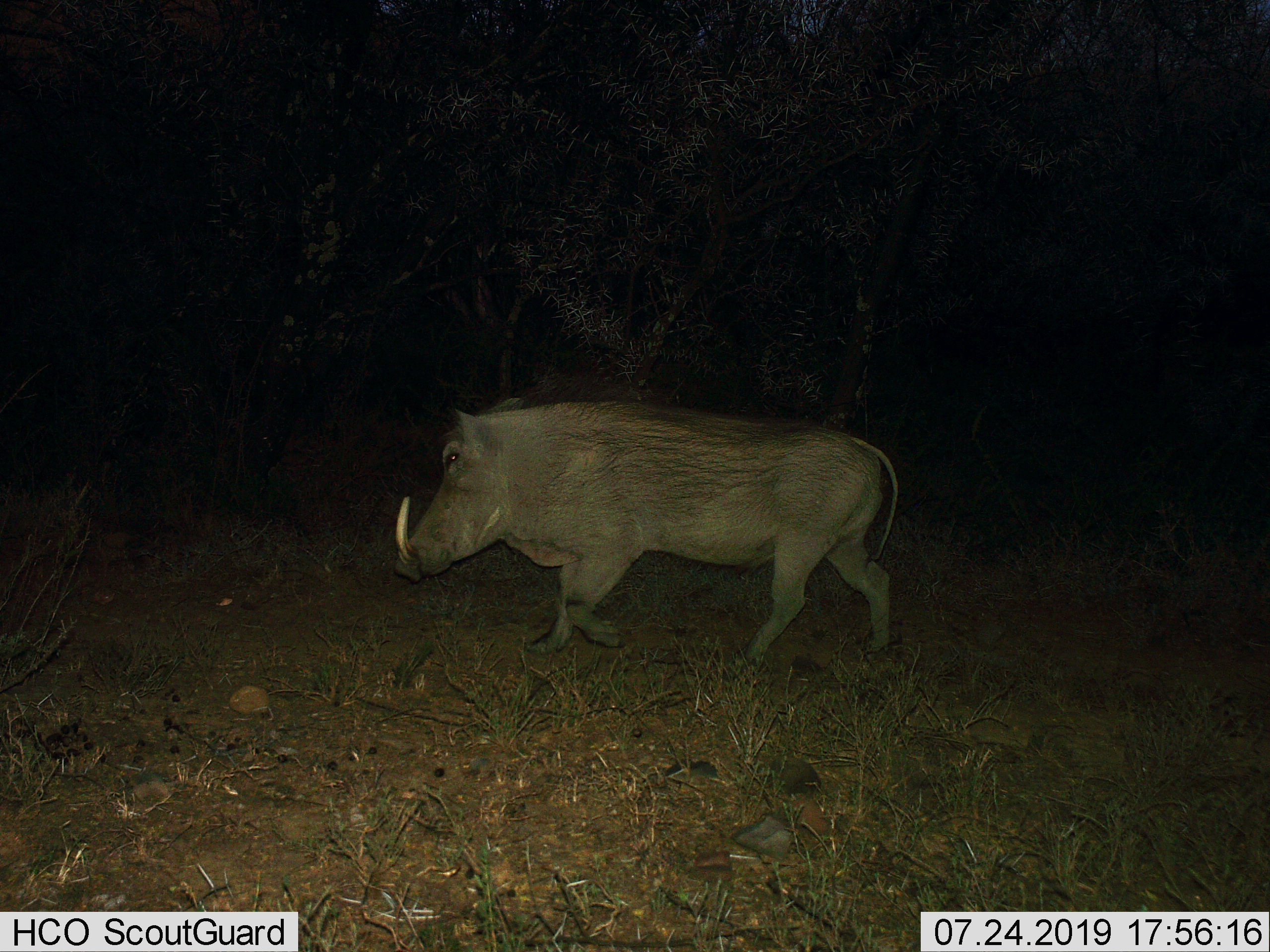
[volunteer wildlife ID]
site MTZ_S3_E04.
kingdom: Animalia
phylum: Chordata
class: Mammalia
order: Artiodactyla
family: Suidae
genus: Phacochoerus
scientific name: Phacochoerus africanus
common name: warthog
Warthog (Phacochoerus africanus), count 1. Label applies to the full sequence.